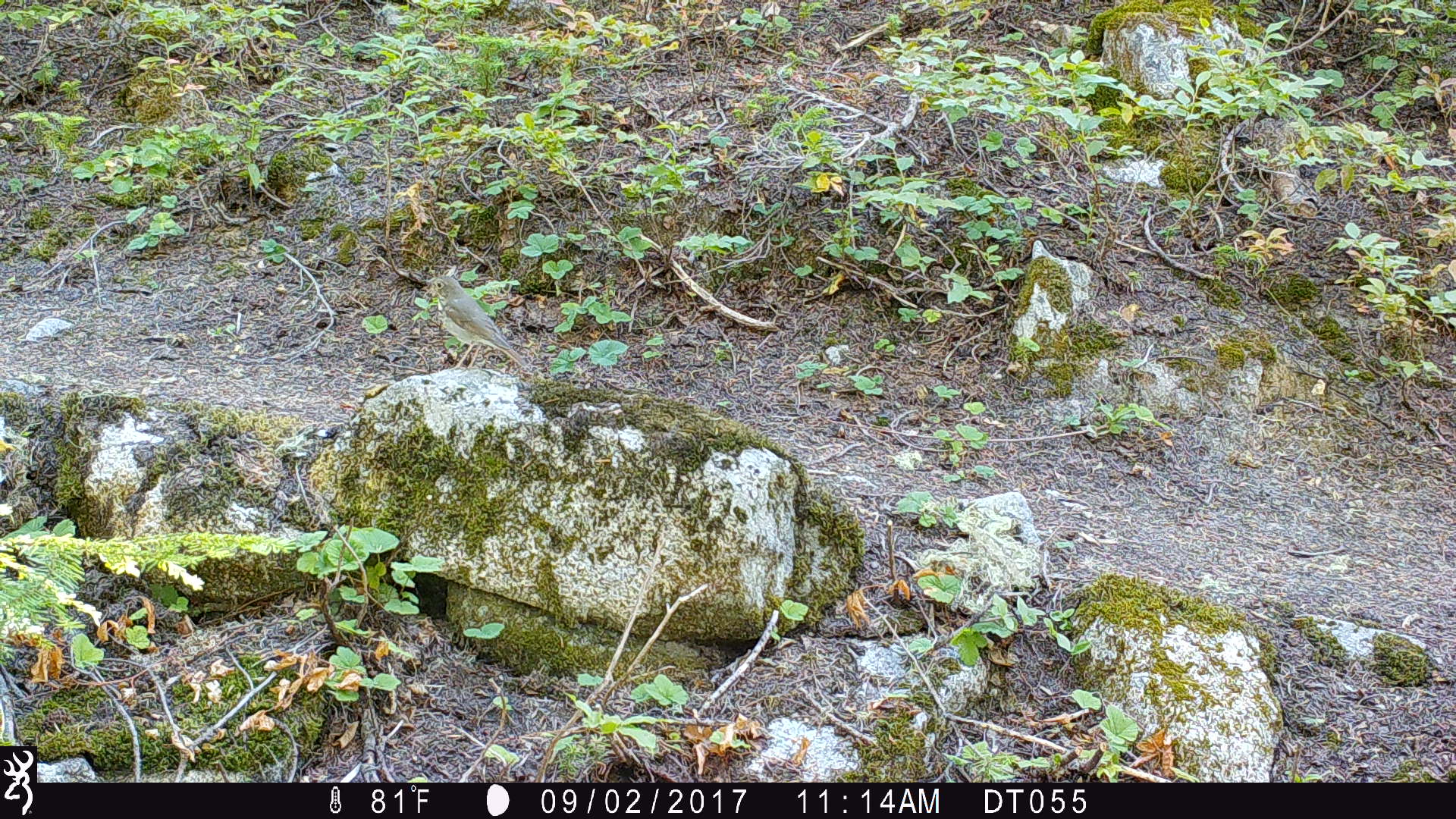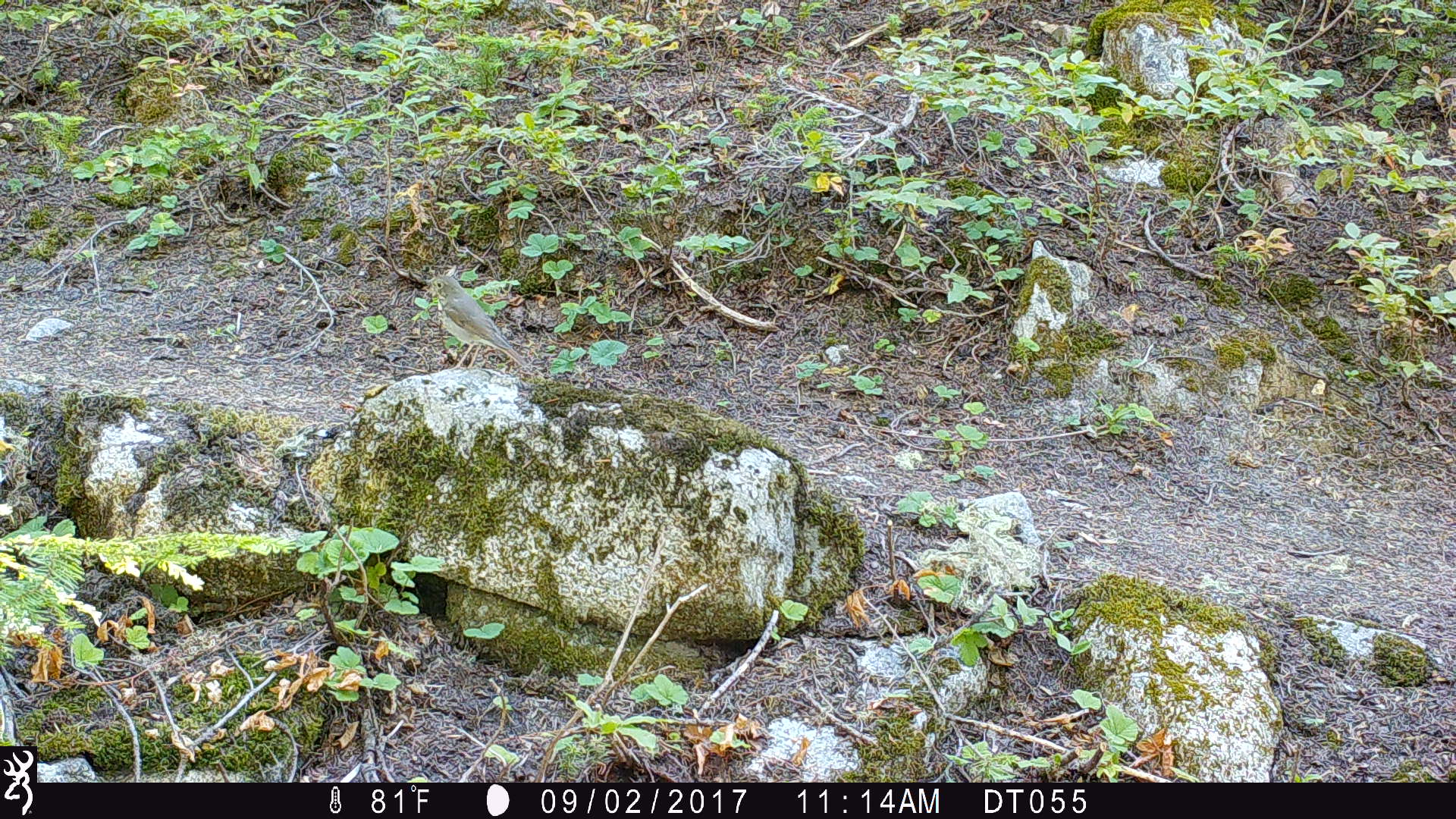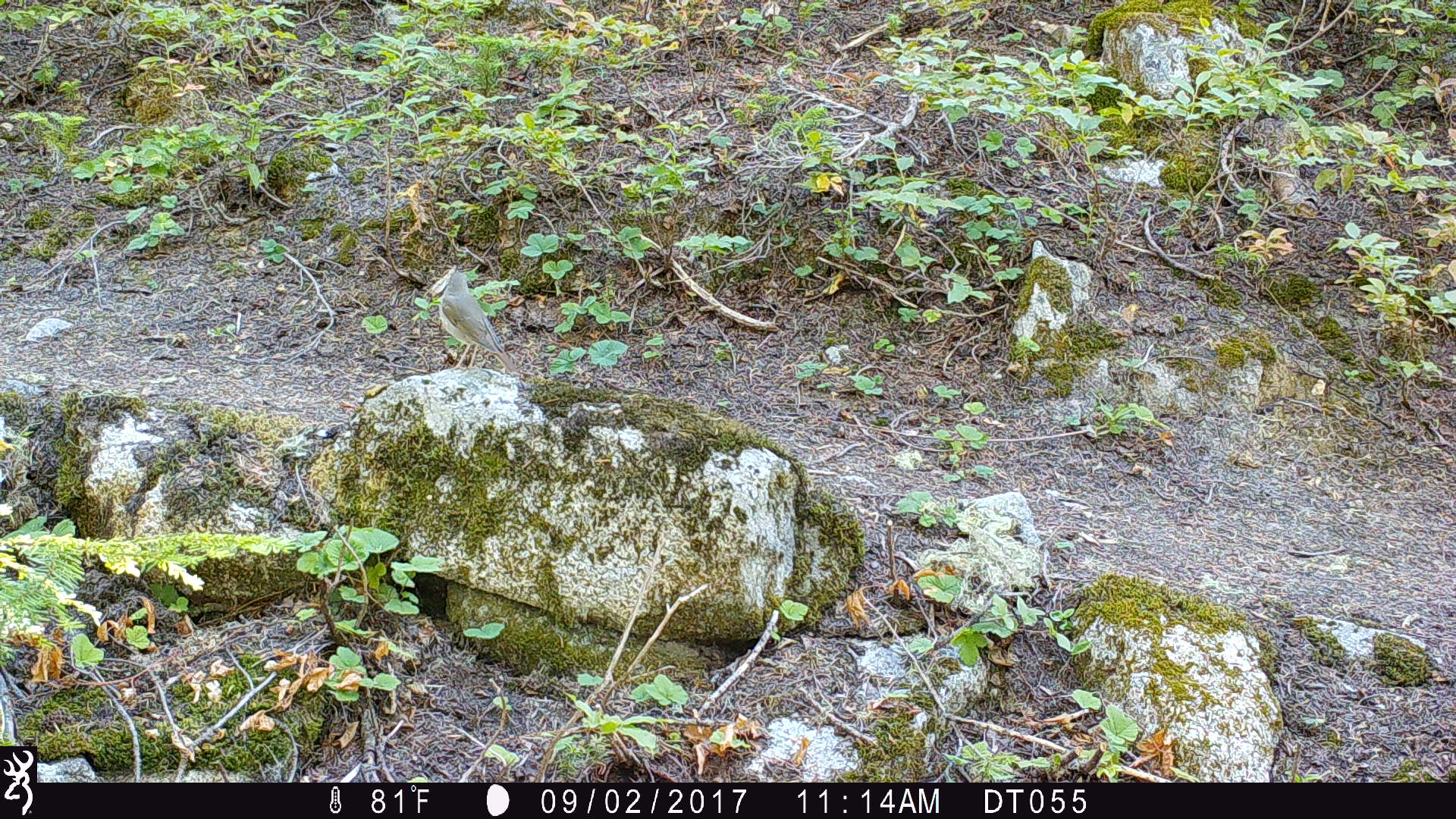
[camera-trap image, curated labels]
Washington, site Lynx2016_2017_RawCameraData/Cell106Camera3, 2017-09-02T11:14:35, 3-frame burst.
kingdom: Animalia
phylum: Chordata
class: Aves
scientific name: Aves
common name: birds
Aves (birds). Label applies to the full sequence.